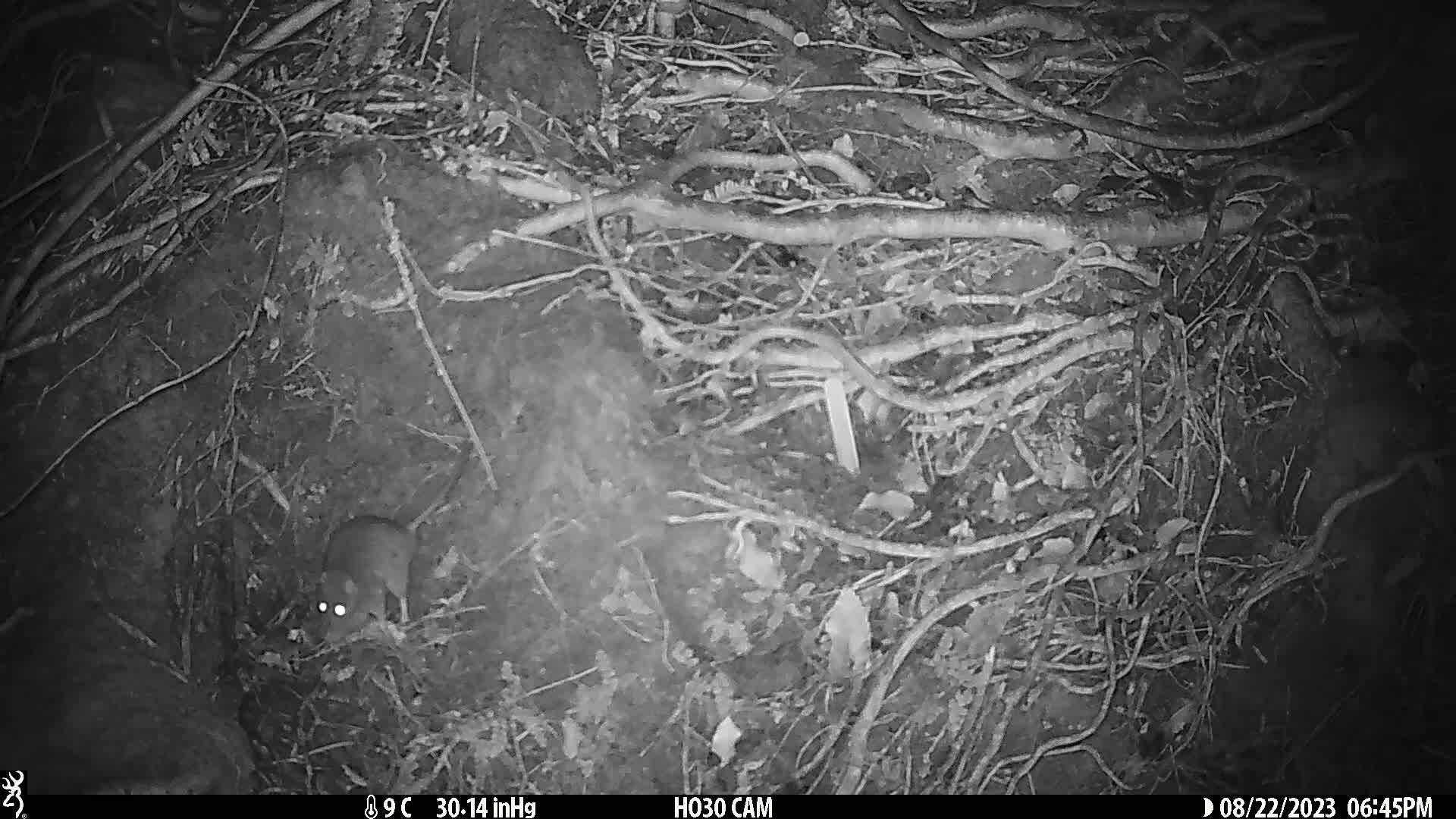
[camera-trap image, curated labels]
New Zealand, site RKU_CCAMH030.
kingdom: Animalia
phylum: Chordata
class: Mammalia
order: Rodentia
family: Muridae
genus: Rattus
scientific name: Rattus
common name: rat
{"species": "rat (Rattus)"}